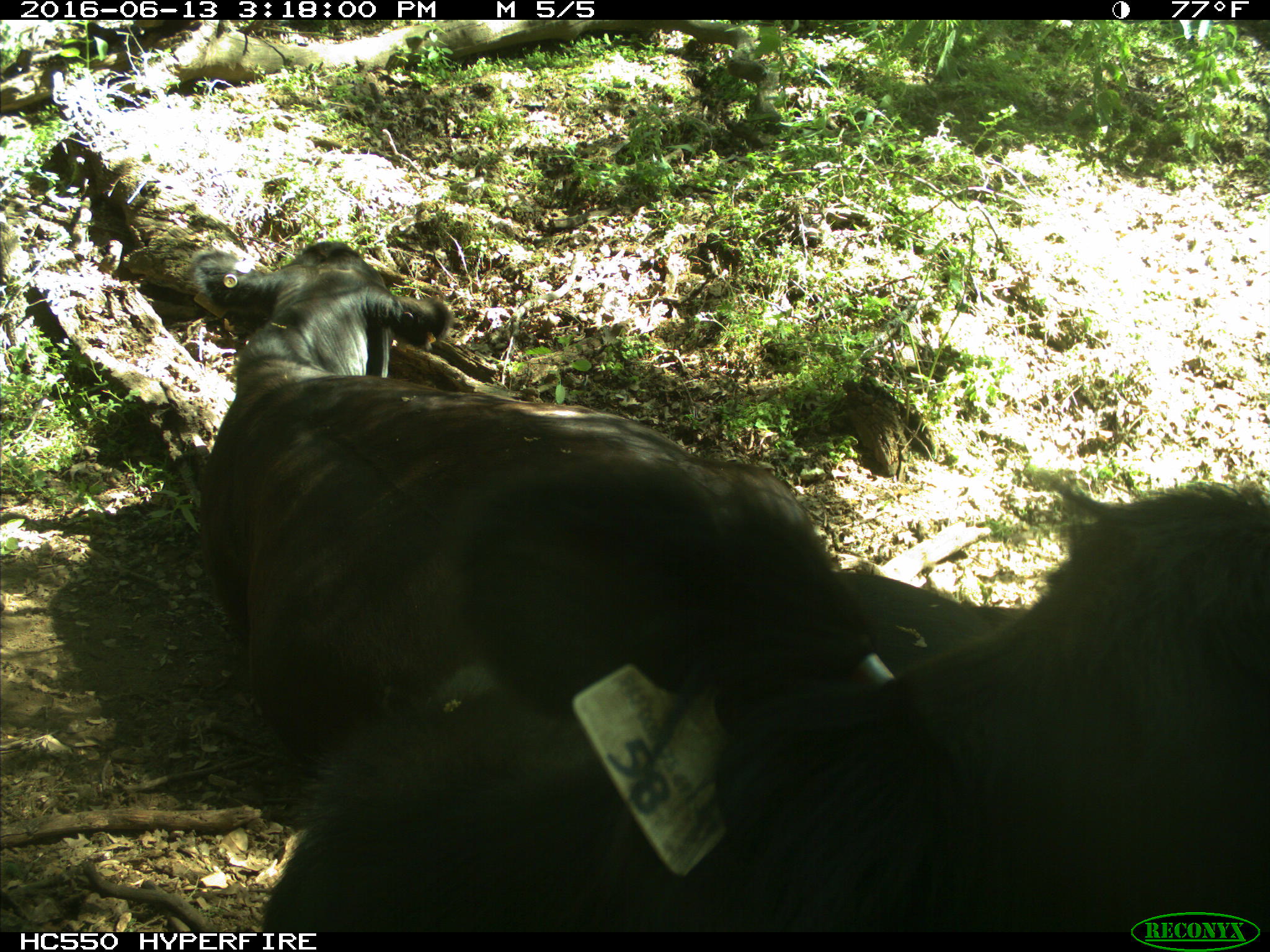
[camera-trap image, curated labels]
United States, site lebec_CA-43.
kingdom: Animalia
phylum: Chordata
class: Mammalia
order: Artiodactyla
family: Bovidae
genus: Bos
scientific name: Bos taurus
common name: domestic cow